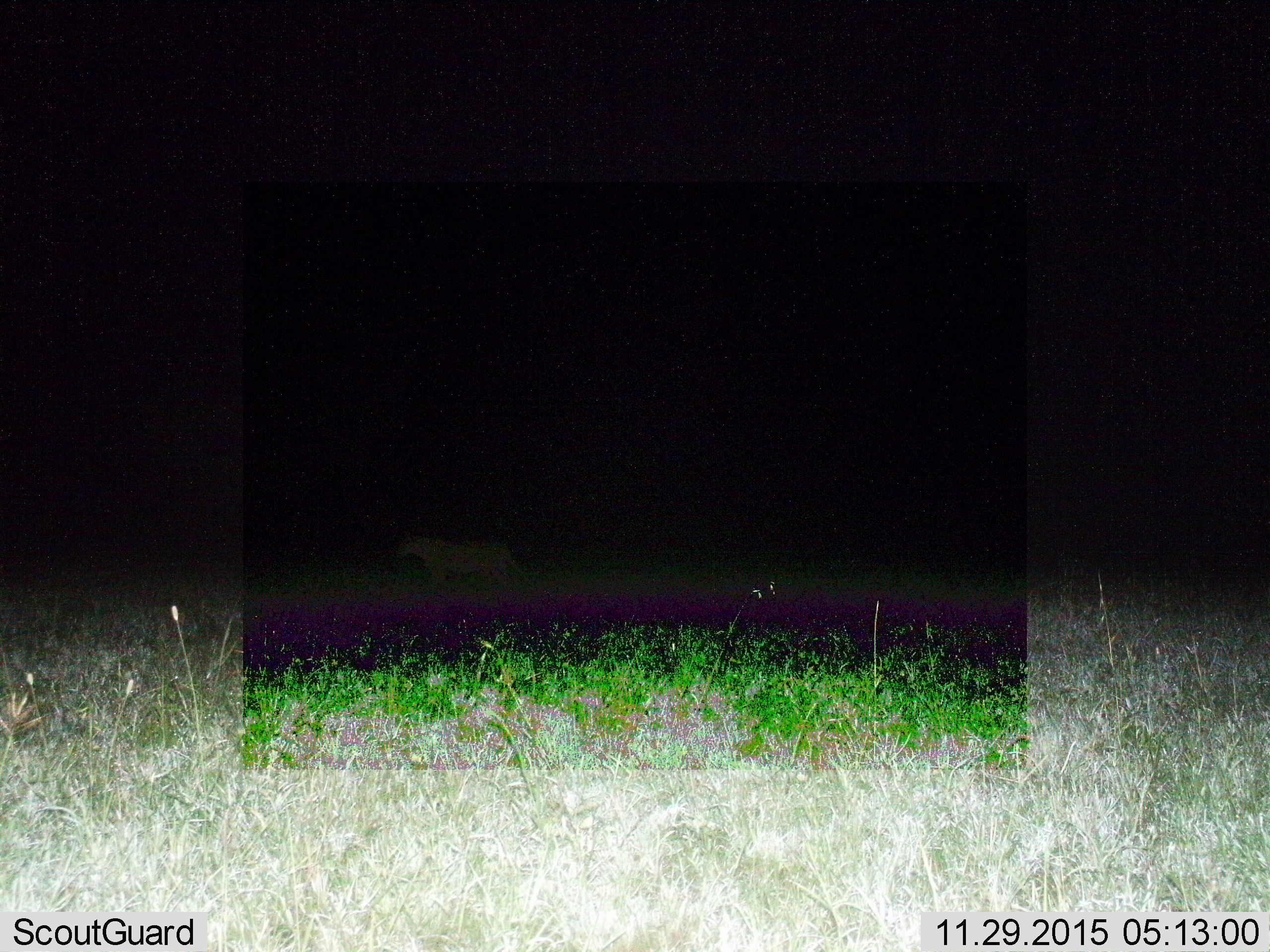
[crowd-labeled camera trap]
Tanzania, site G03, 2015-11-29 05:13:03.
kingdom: Animalia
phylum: Chordata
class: Mammalia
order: Carnivora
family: Felidae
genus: Panthera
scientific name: Panthera leo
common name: lion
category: lionfemale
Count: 1.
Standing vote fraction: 30%.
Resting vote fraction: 0%.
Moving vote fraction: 70%.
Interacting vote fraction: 0%.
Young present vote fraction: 0%.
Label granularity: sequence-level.